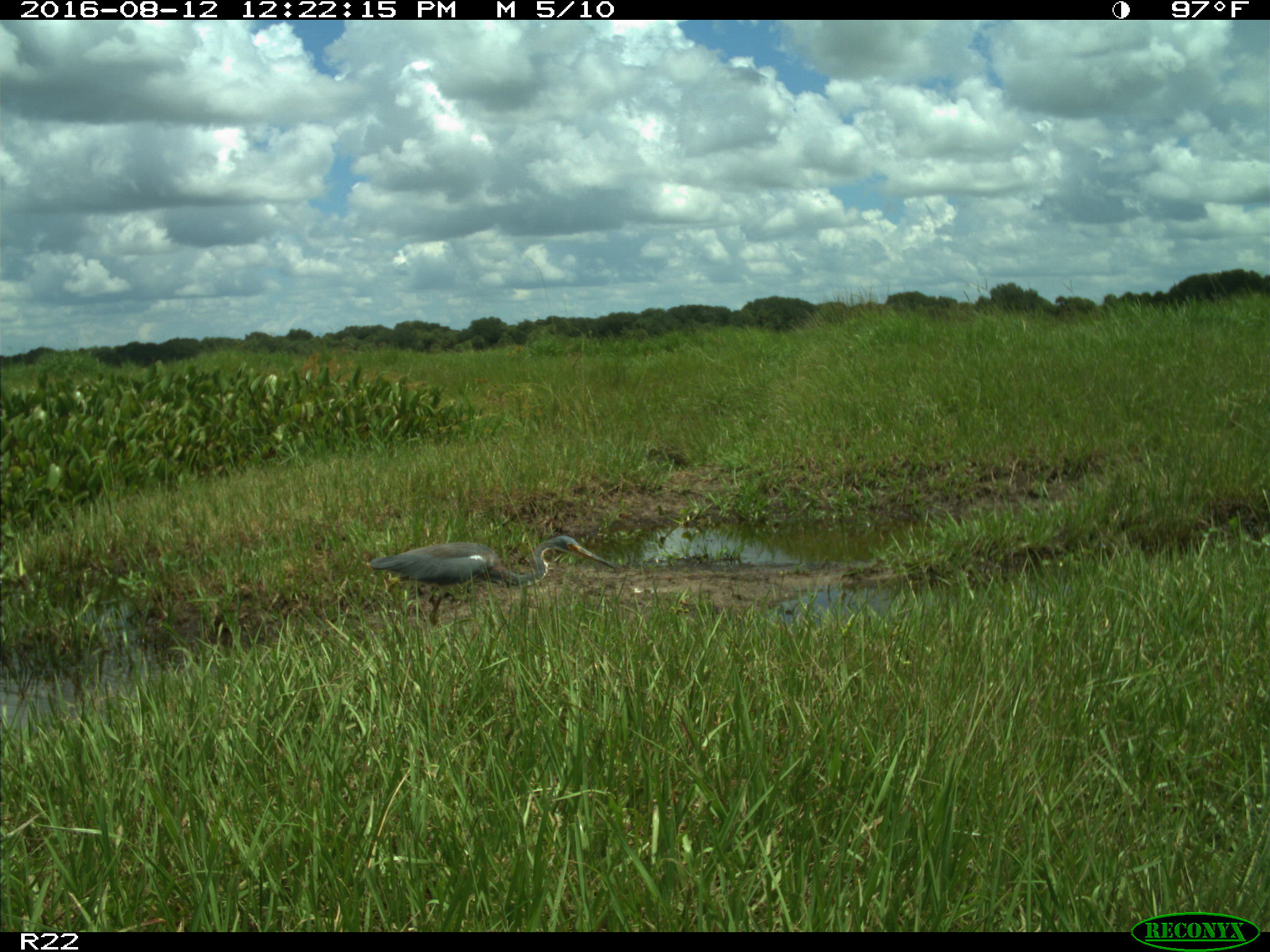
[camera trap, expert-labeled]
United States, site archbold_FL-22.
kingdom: Animalia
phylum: Chordata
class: Aves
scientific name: Aves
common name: birds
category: unidentified bird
Unidentified bird (birds) (Aves).